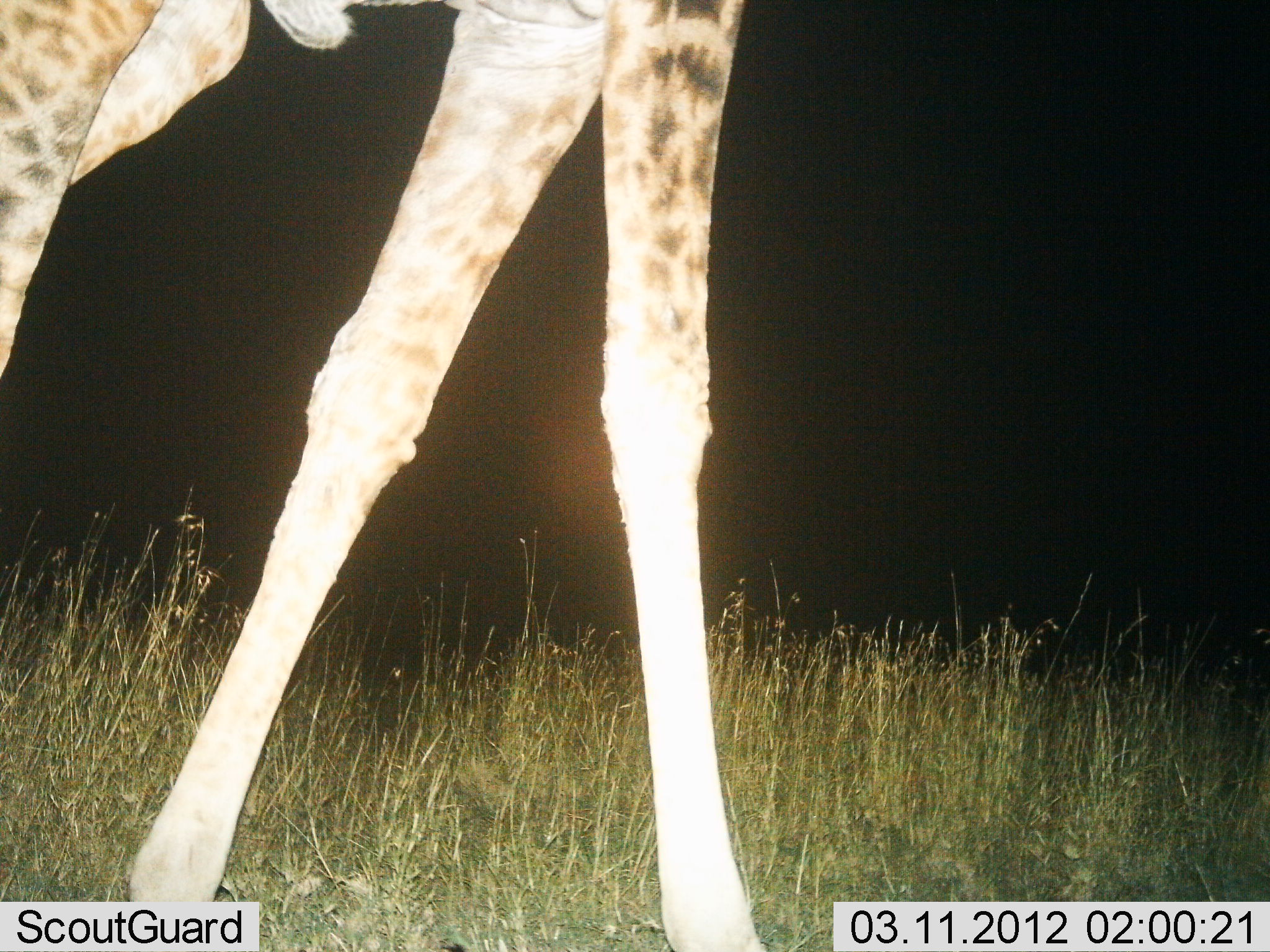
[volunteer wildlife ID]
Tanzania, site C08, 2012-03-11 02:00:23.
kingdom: Animalia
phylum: Chordata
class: Mammalia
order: Artiodactyla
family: Giraffidae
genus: Giraffa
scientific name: Giraffa camelopardalis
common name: giraffe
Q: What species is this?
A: Giraffe (Giraffa camelopardalis).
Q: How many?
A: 1.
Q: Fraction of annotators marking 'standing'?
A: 28%.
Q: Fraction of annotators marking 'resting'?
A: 0%.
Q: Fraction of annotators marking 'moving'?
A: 72%.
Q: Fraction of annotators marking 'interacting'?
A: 0%.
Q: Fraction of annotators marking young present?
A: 0%.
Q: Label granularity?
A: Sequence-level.